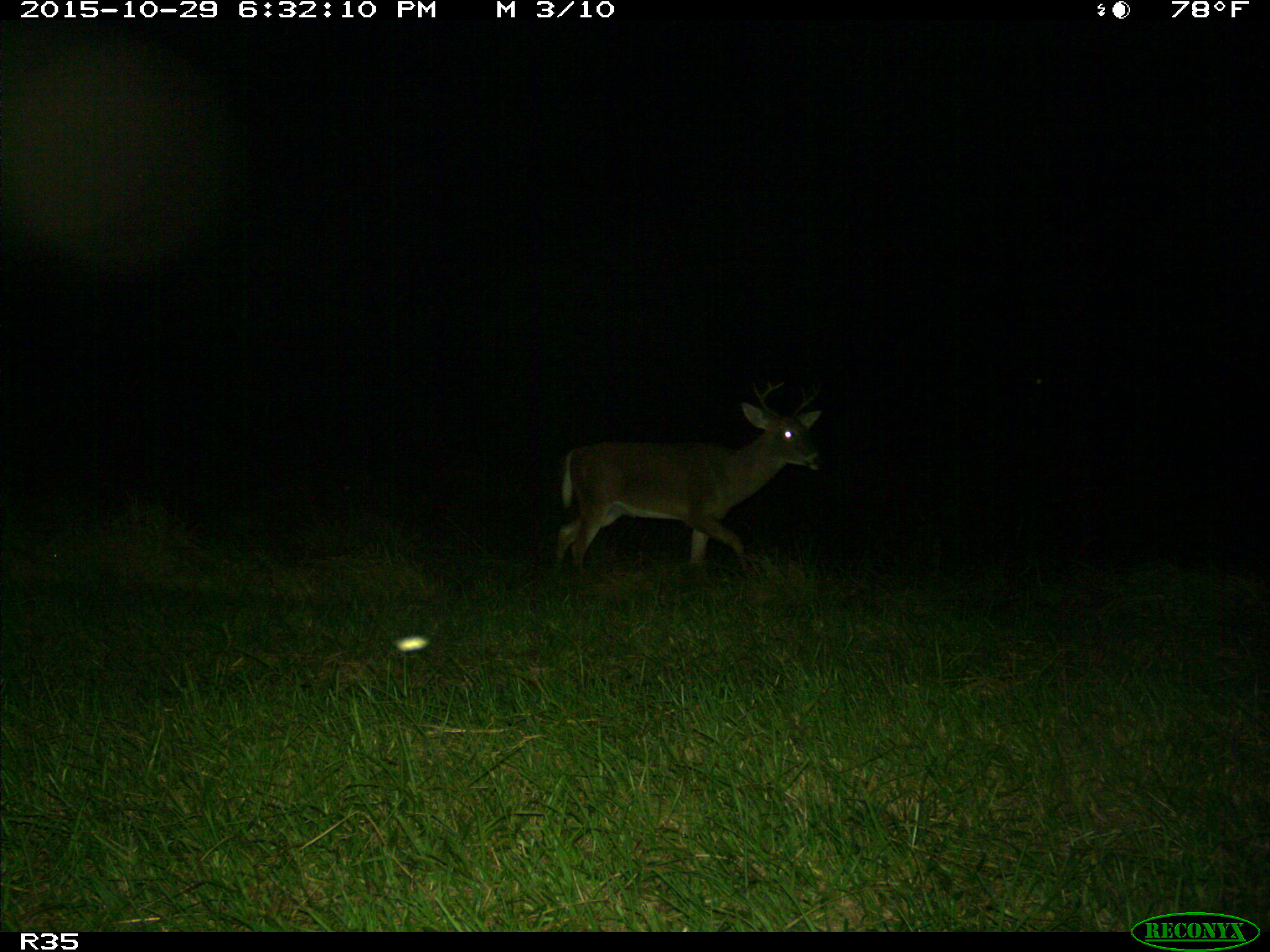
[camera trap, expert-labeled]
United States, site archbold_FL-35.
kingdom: Animalia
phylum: Chordata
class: Mammalia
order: Artiodactyla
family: Cervidae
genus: Odocoileus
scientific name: Odocoileus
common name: deer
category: unidentified deer